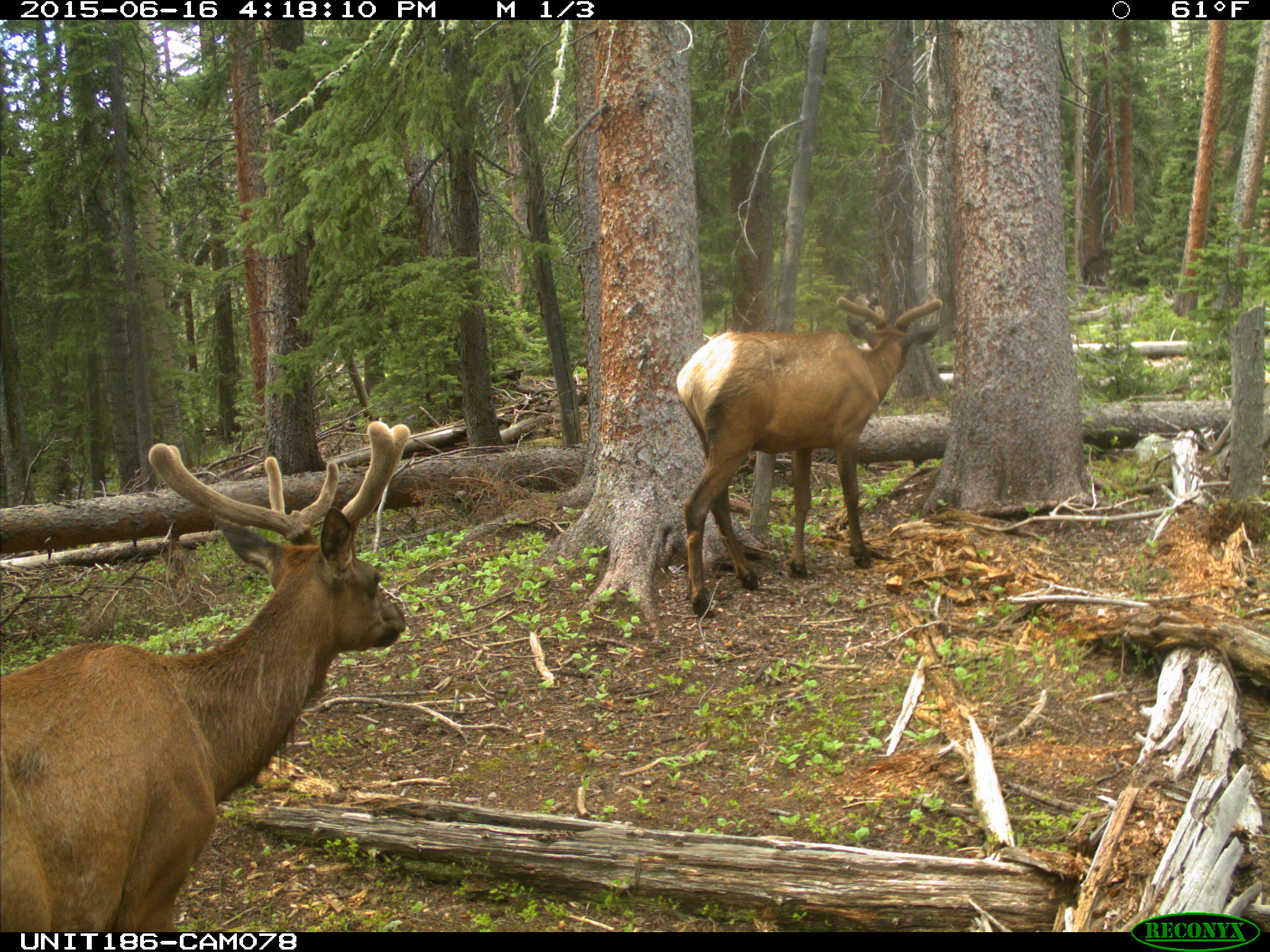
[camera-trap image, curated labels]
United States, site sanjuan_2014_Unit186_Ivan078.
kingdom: Animalia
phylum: Chordata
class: Mammalia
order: Artiodactyla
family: Cervidae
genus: Cervus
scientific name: Cervus elaphus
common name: red deer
Cervus elaphus (red deer).